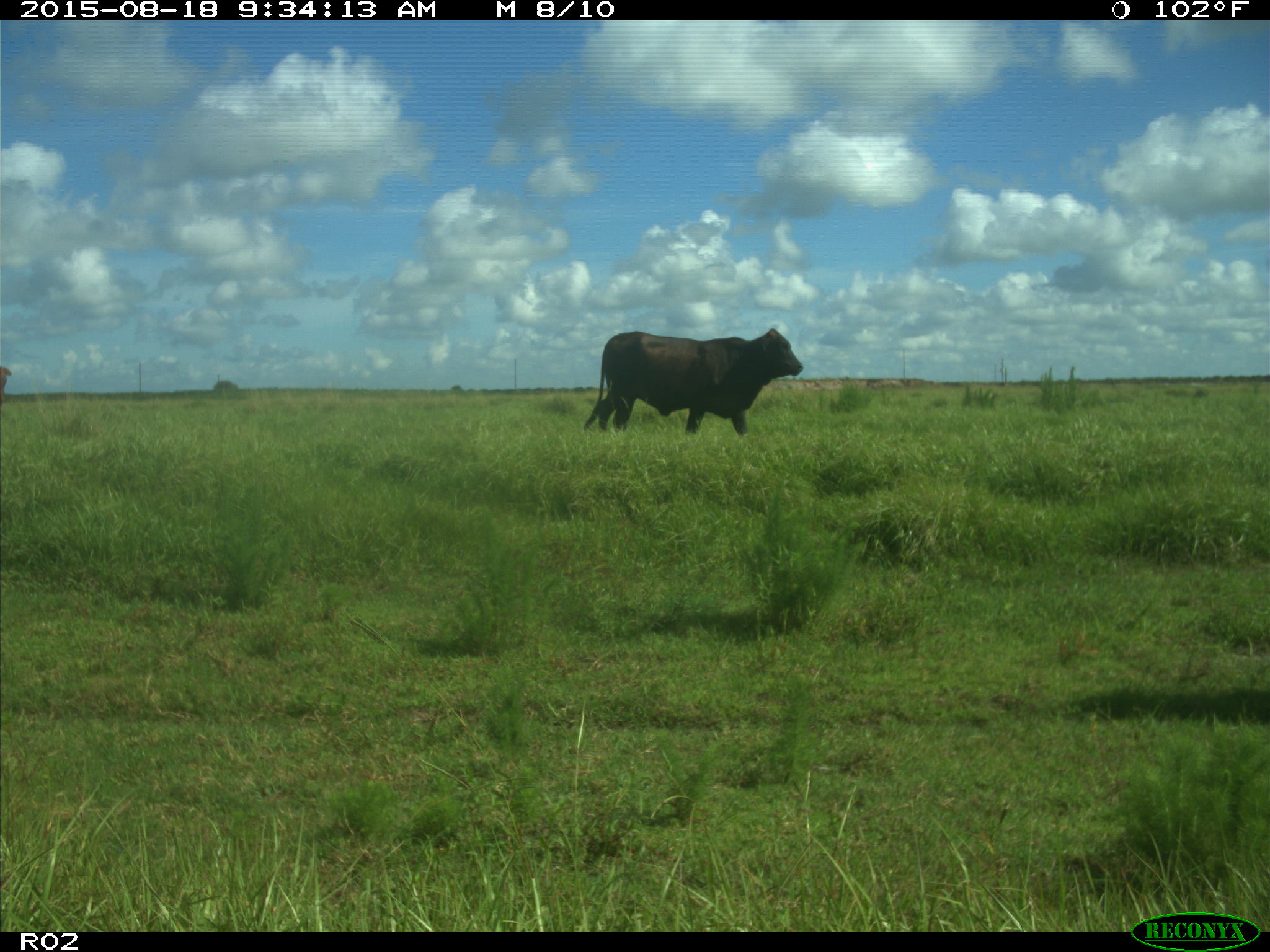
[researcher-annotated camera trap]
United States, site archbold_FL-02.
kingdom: Animalia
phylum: Chordata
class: Mammalia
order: Artiodactyla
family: Bovidae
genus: Bos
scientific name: Bos taurus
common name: domestic cow